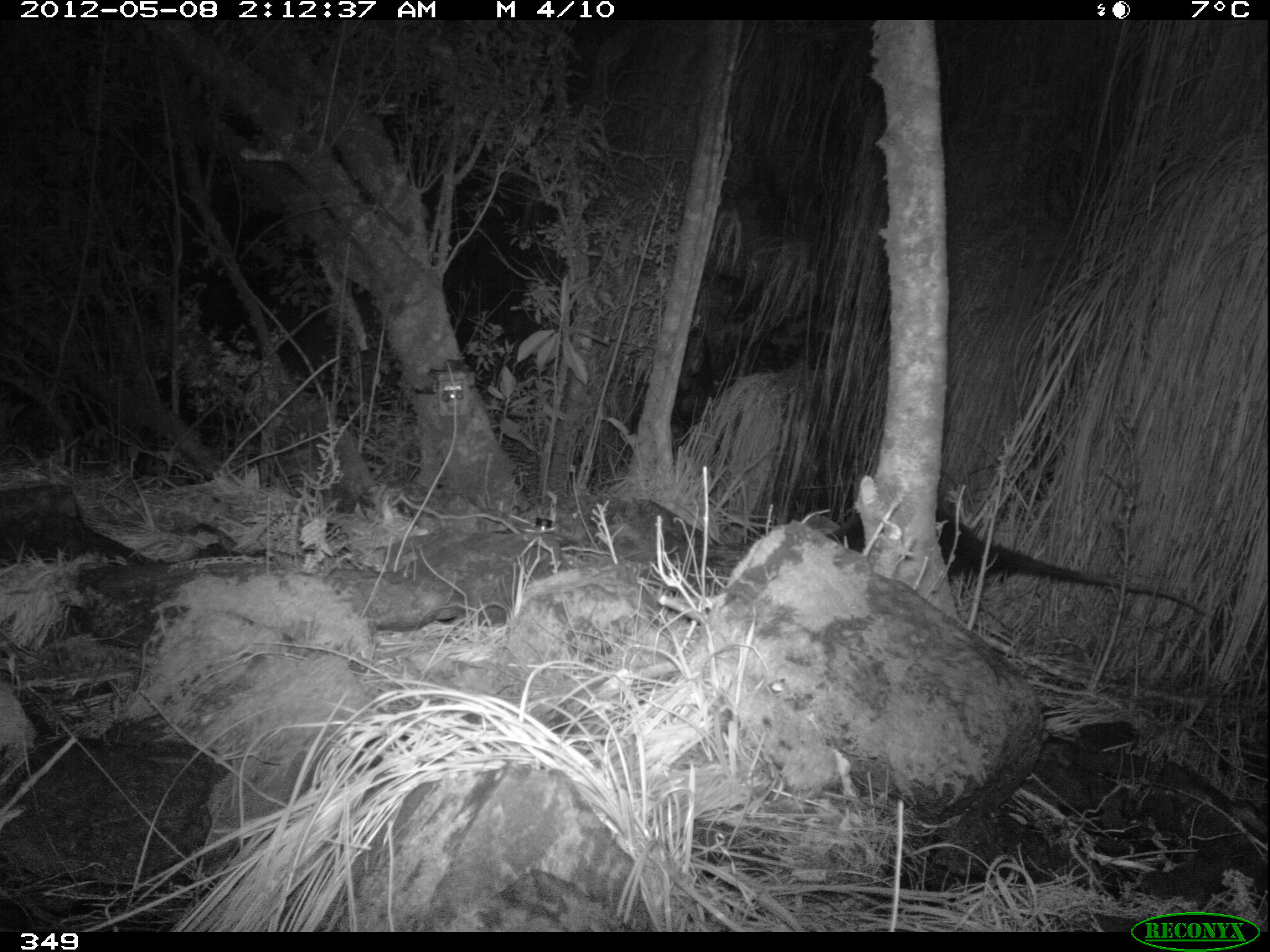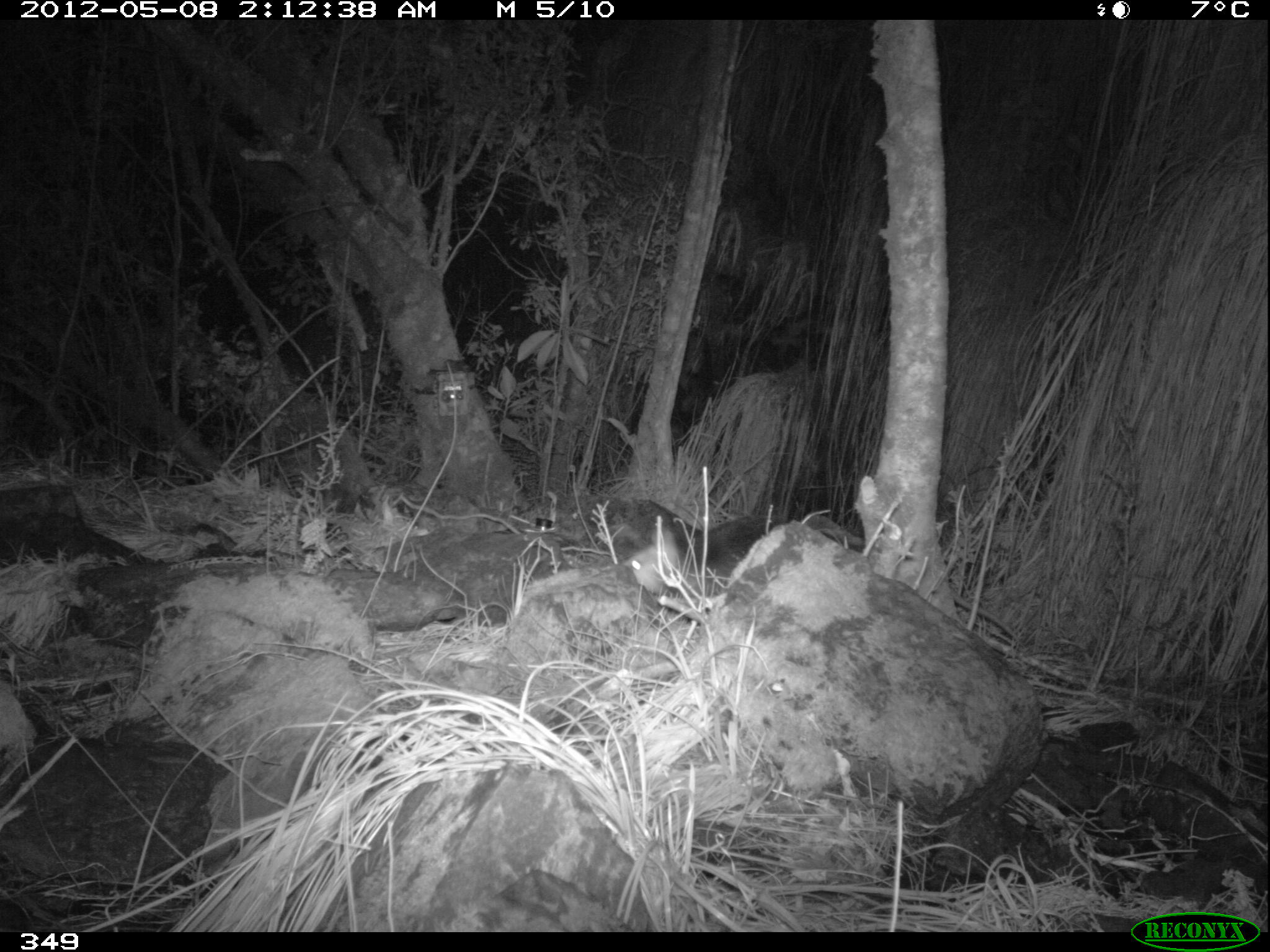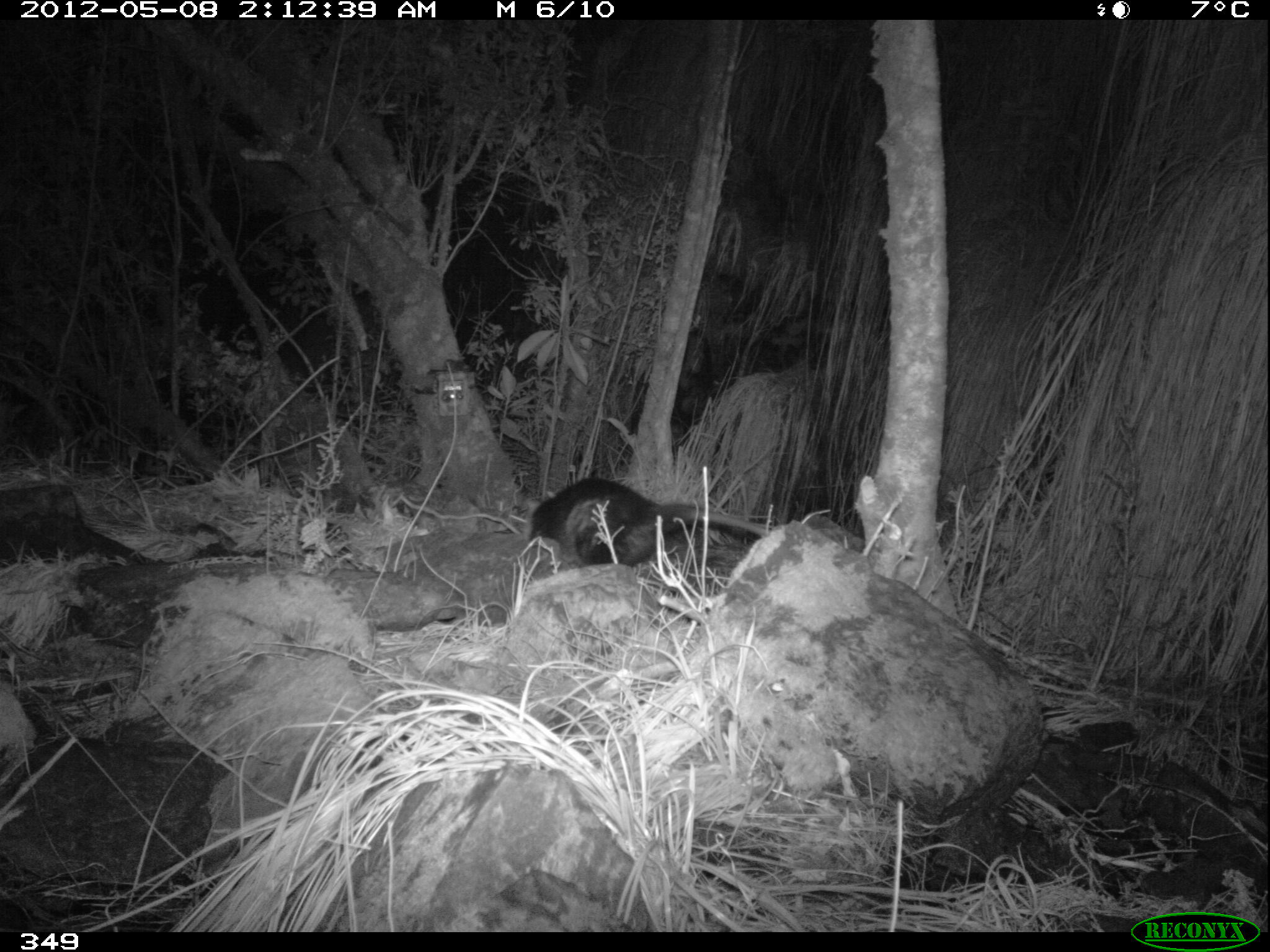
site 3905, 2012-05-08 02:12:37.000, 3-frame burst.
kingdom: Animalia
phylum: Chordata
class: Mammalia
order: Didelphimorphia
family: Didelphidae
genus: Didelphis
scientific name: Didelphis pernigra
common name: andean white-eared opossum